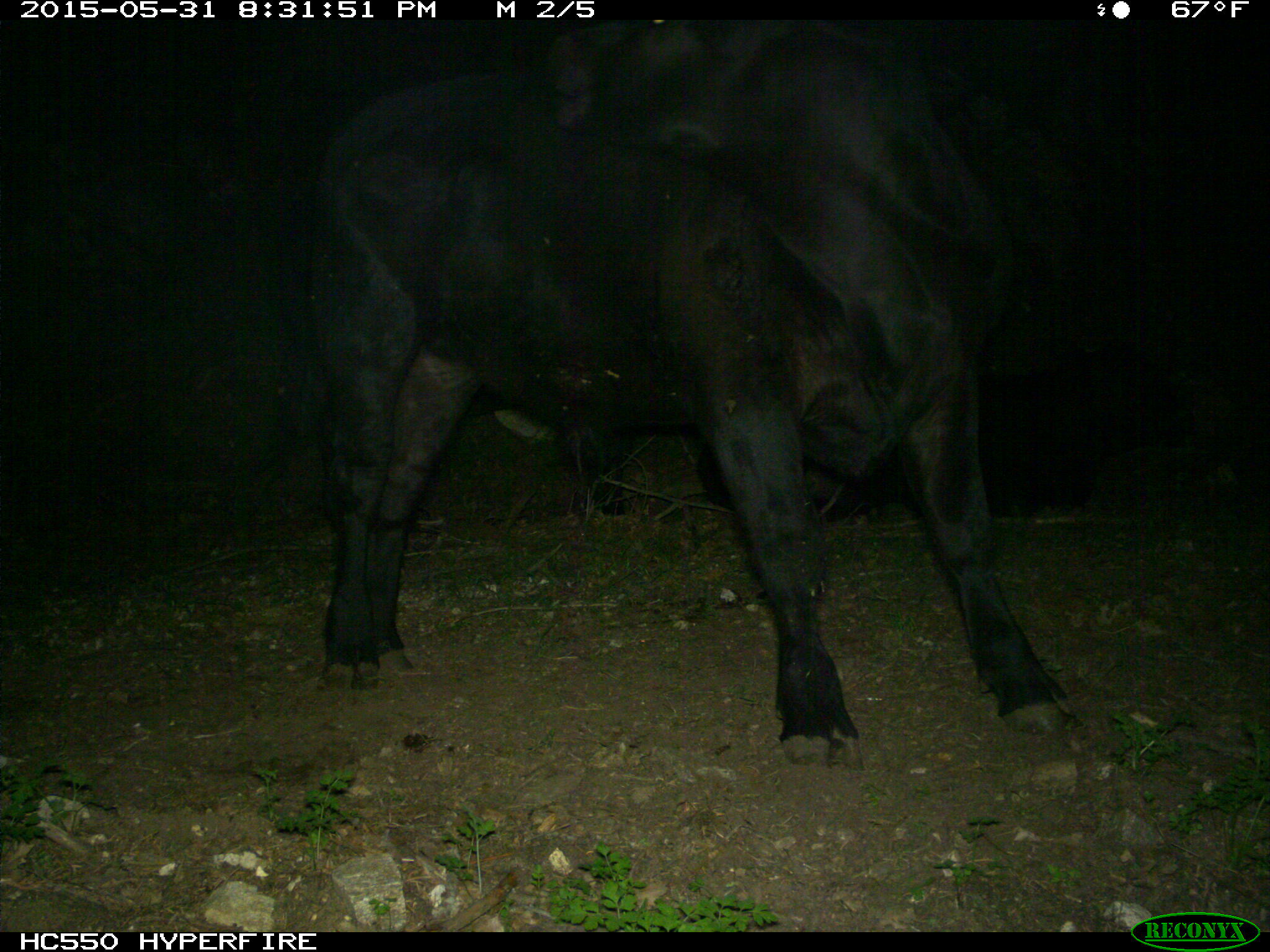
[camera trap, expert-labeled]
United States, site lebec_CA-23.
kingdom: Animalia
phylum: Chordata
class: Mammalia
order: Artiodactyla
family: Bovidae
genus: Bos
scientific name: Bos taurus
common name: domestic cow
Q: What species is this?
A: Bos taurus (domestic cow).